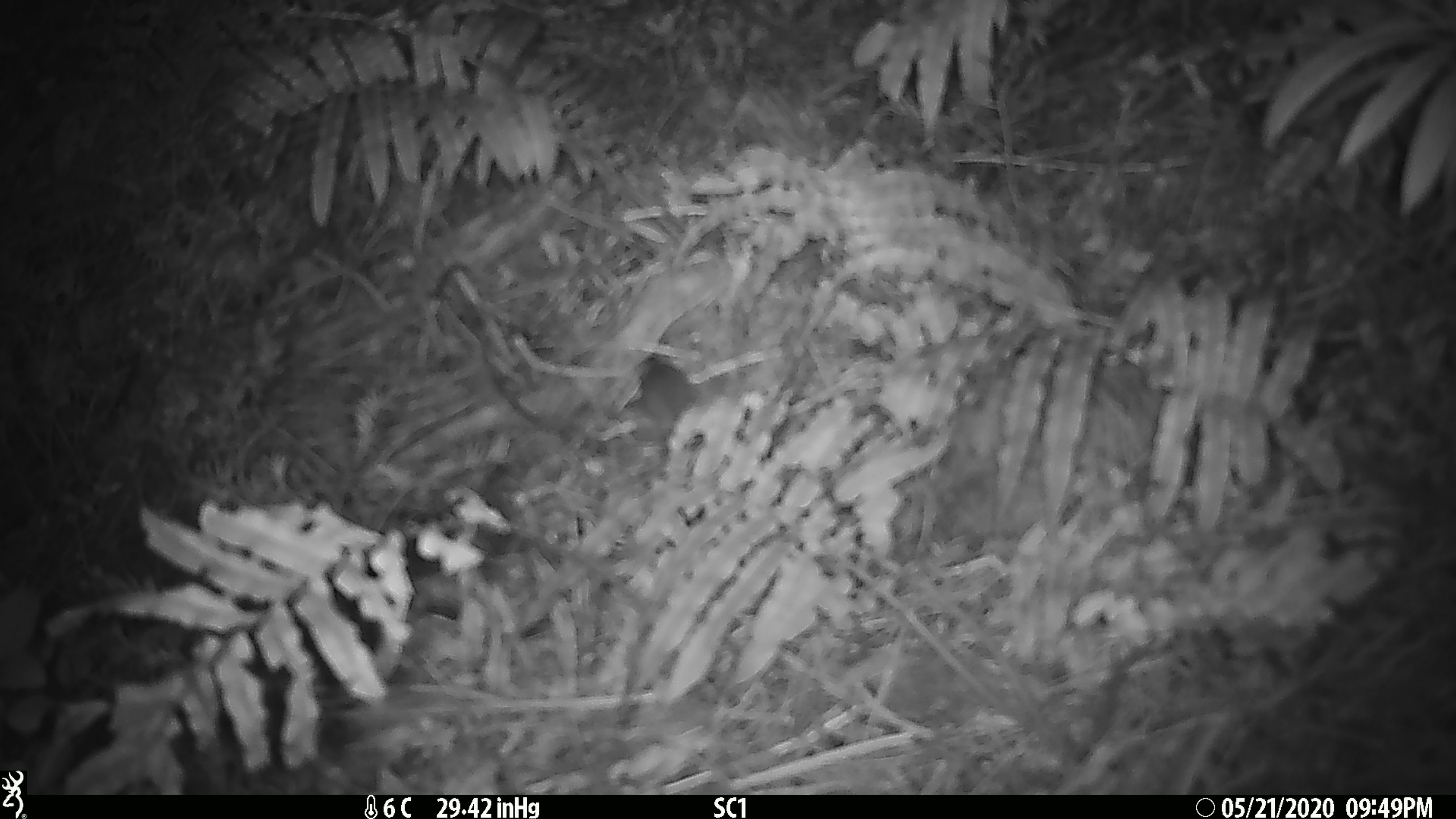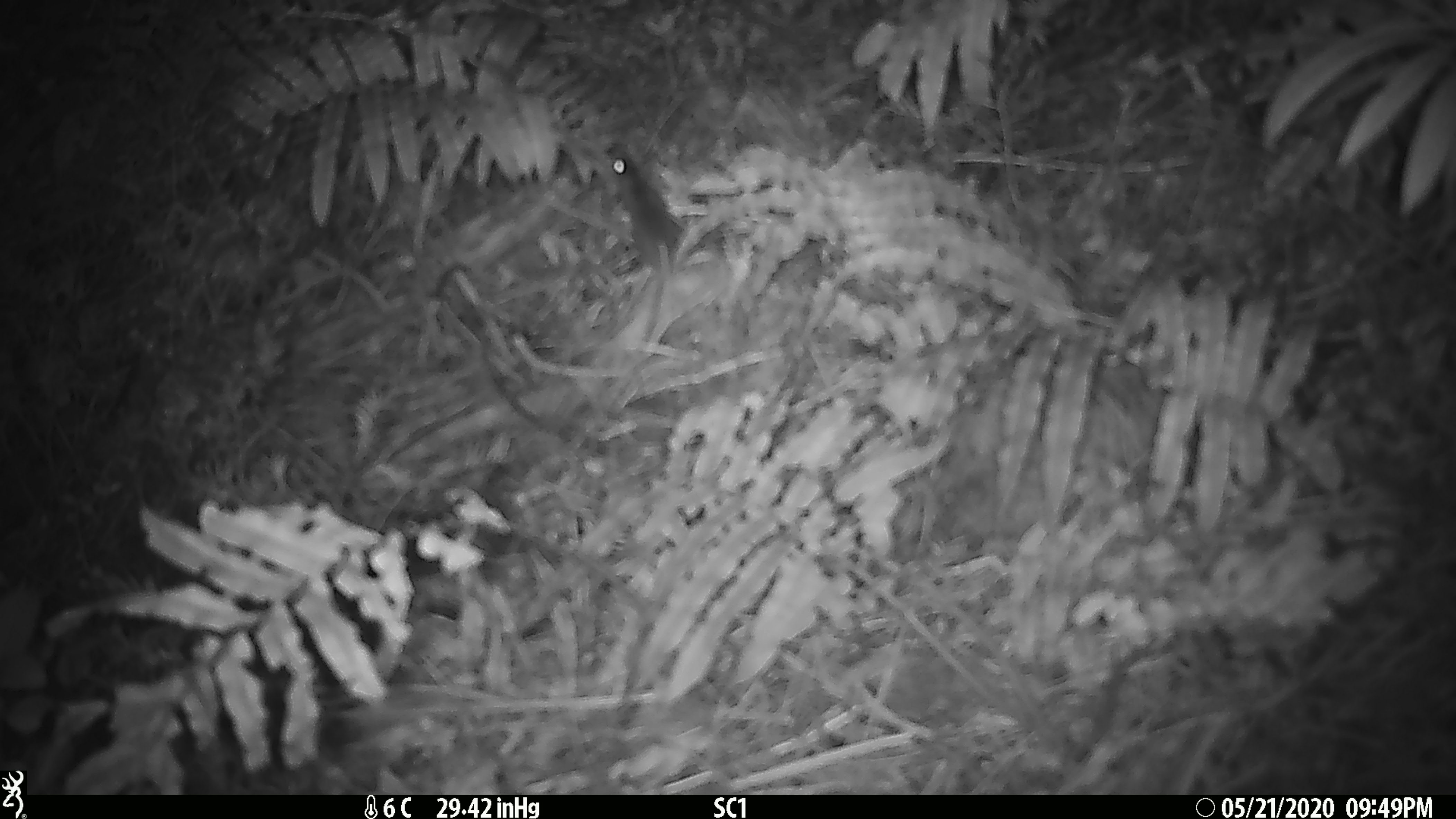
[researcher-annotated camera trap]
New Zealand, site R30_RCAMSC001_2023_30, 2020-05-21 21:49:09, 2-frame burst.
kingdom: Animalia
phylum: Chordata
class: Mammalia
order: Rodentia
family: Muridae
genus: Mus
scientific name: Mus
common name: mouse